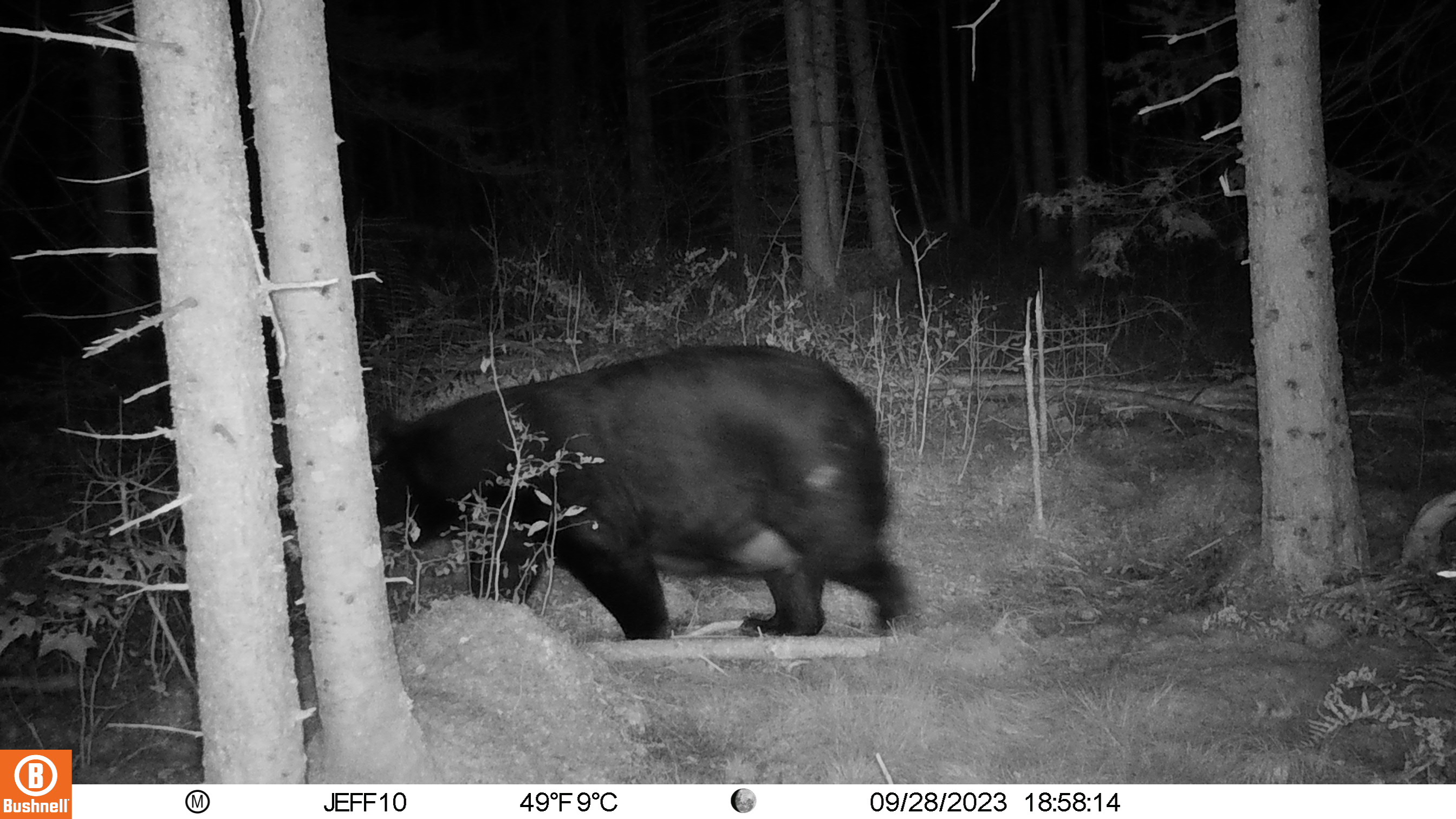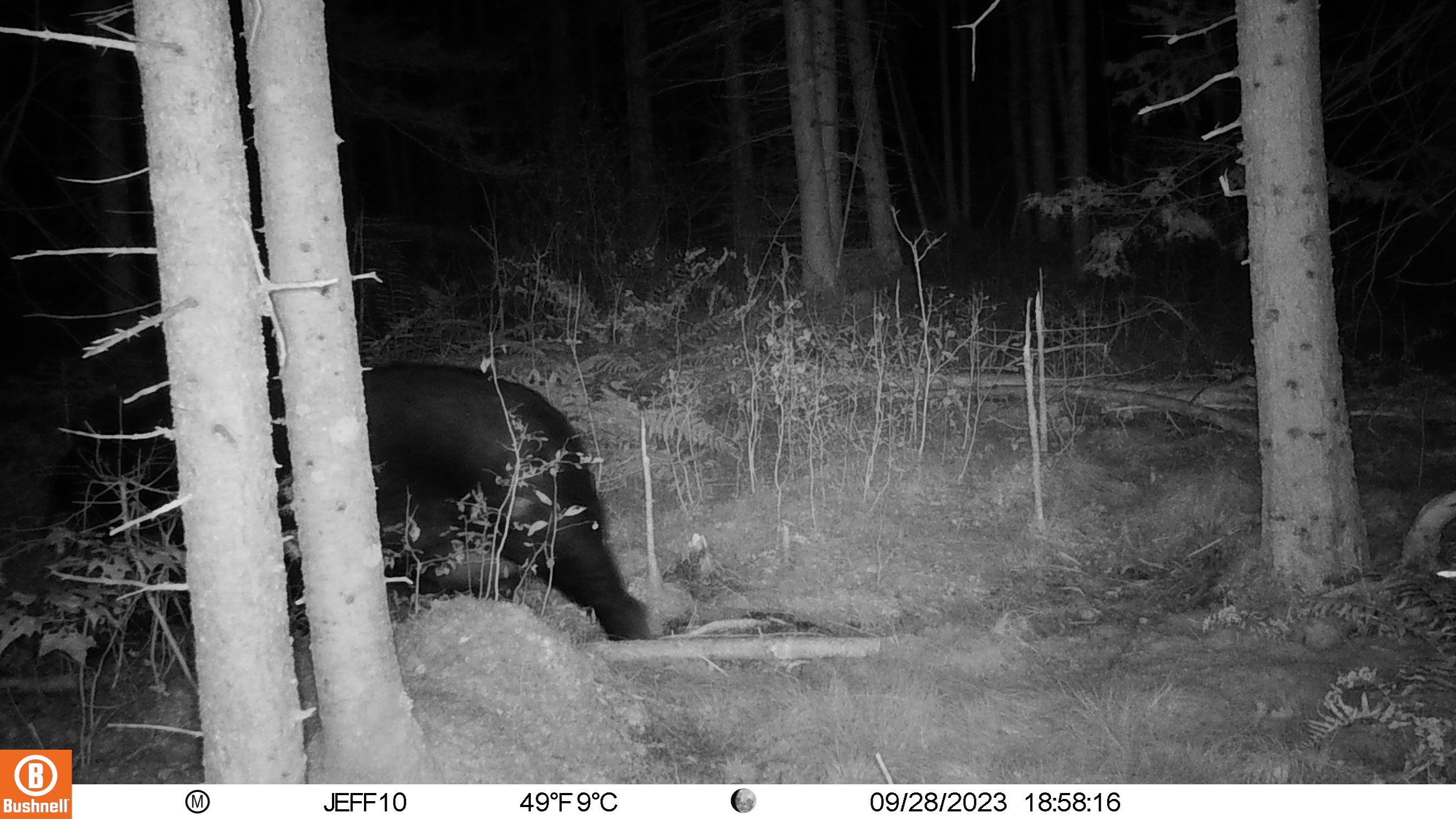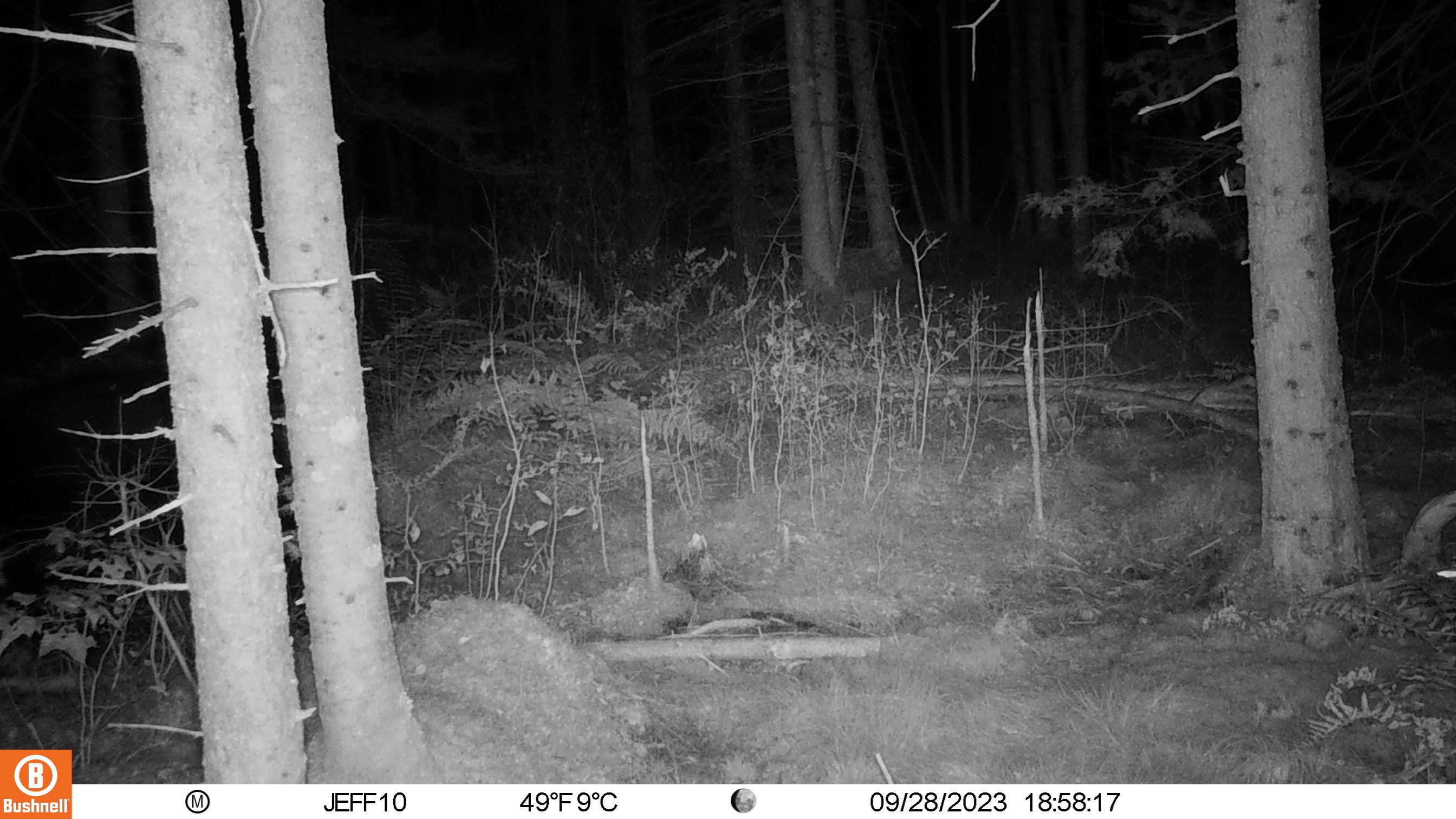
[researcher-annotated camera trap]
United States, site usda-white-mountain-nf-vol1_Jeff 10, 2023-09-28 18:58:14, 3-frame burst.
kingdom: Animalia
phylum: Chordata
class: Mammalia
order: Carnivora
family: Ursidae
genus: Ursus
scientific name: Ursus americanus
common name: black bear